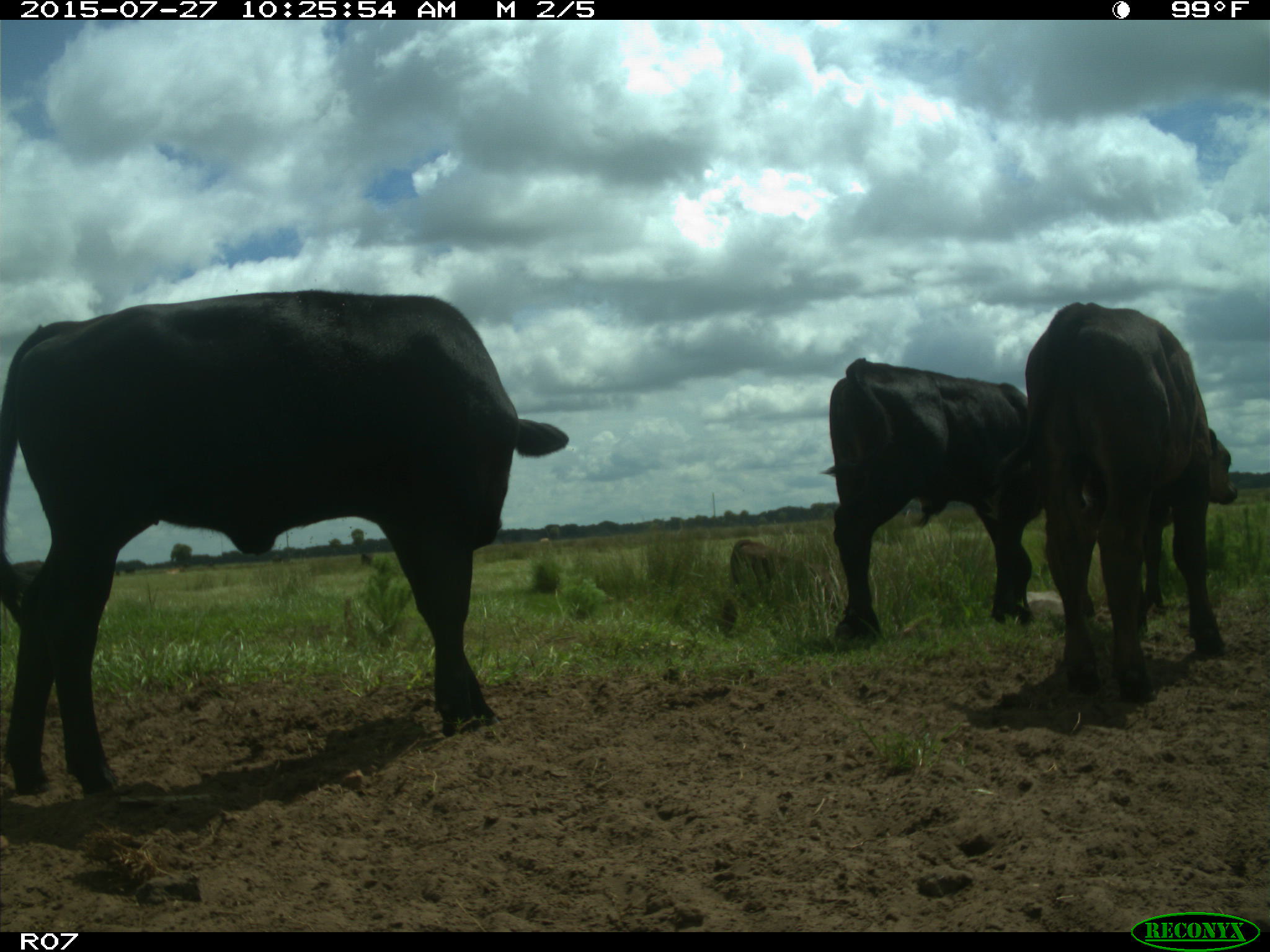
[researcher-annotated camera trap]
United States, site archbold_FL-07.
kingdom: Animalia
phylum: Chordata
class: Mammalia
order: Artiodactyla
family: Bovidae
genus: Bos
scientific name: Bos taurus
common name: domestic cow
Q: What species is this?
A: Bos taurus (domestic cow).